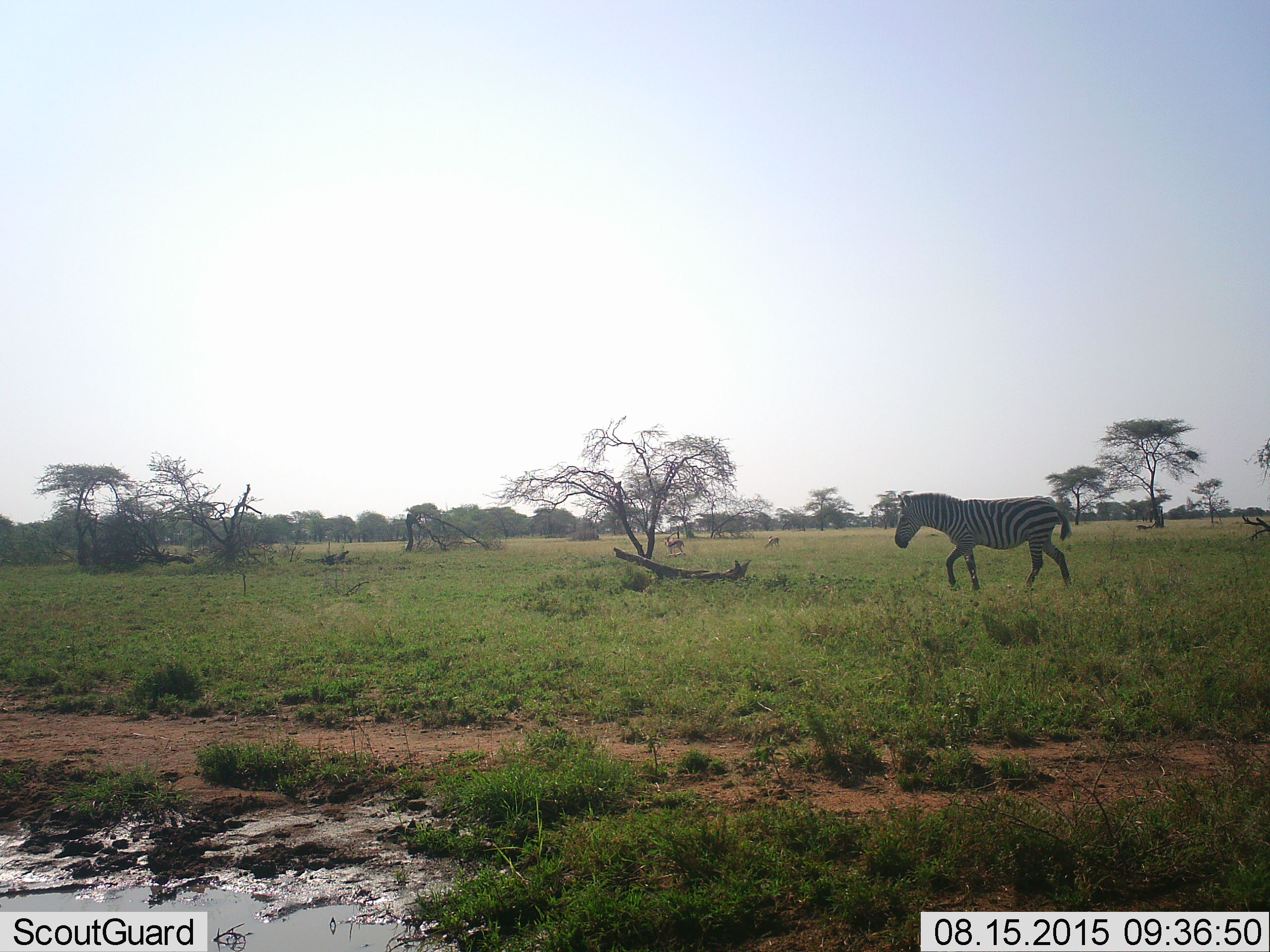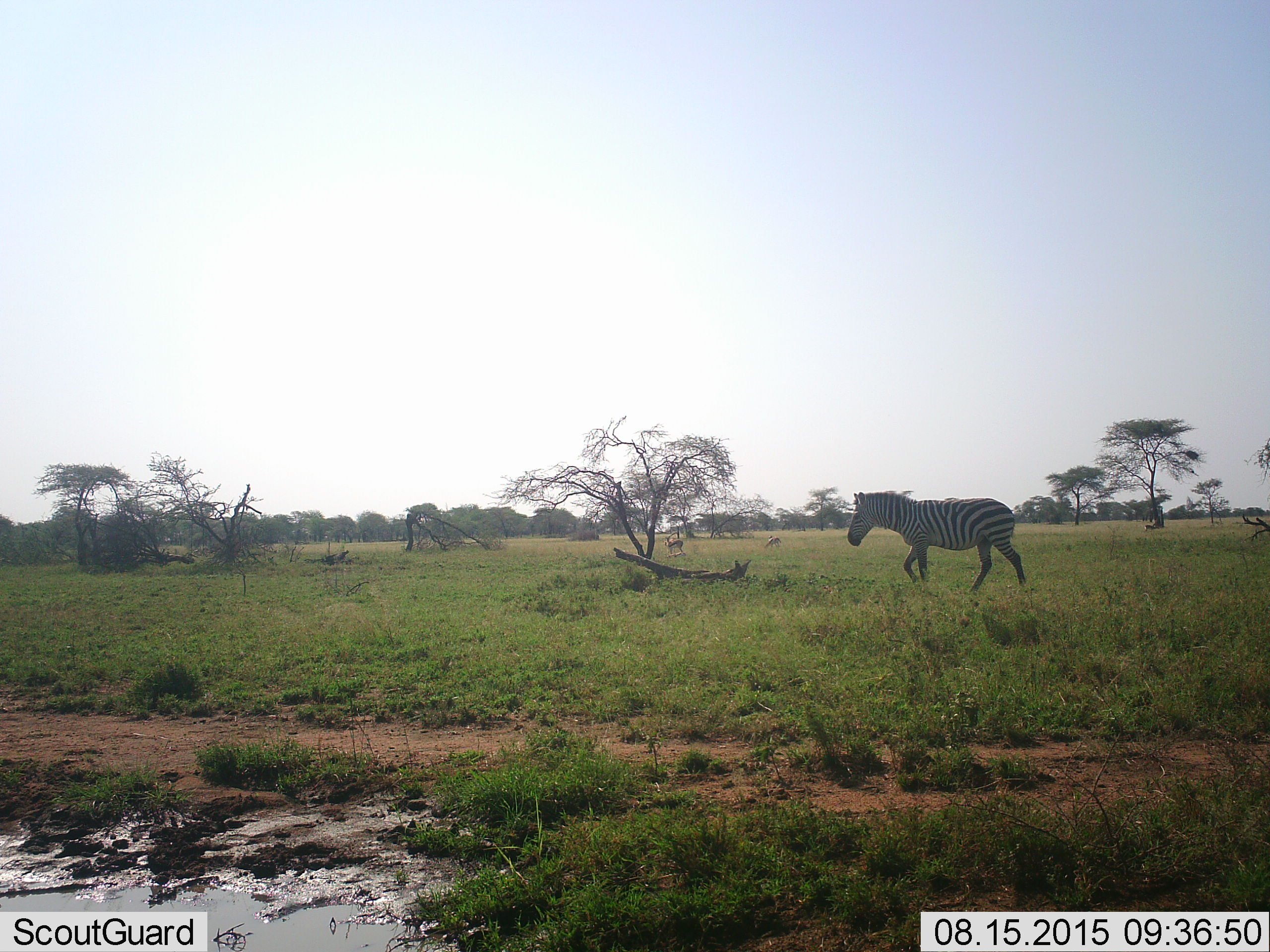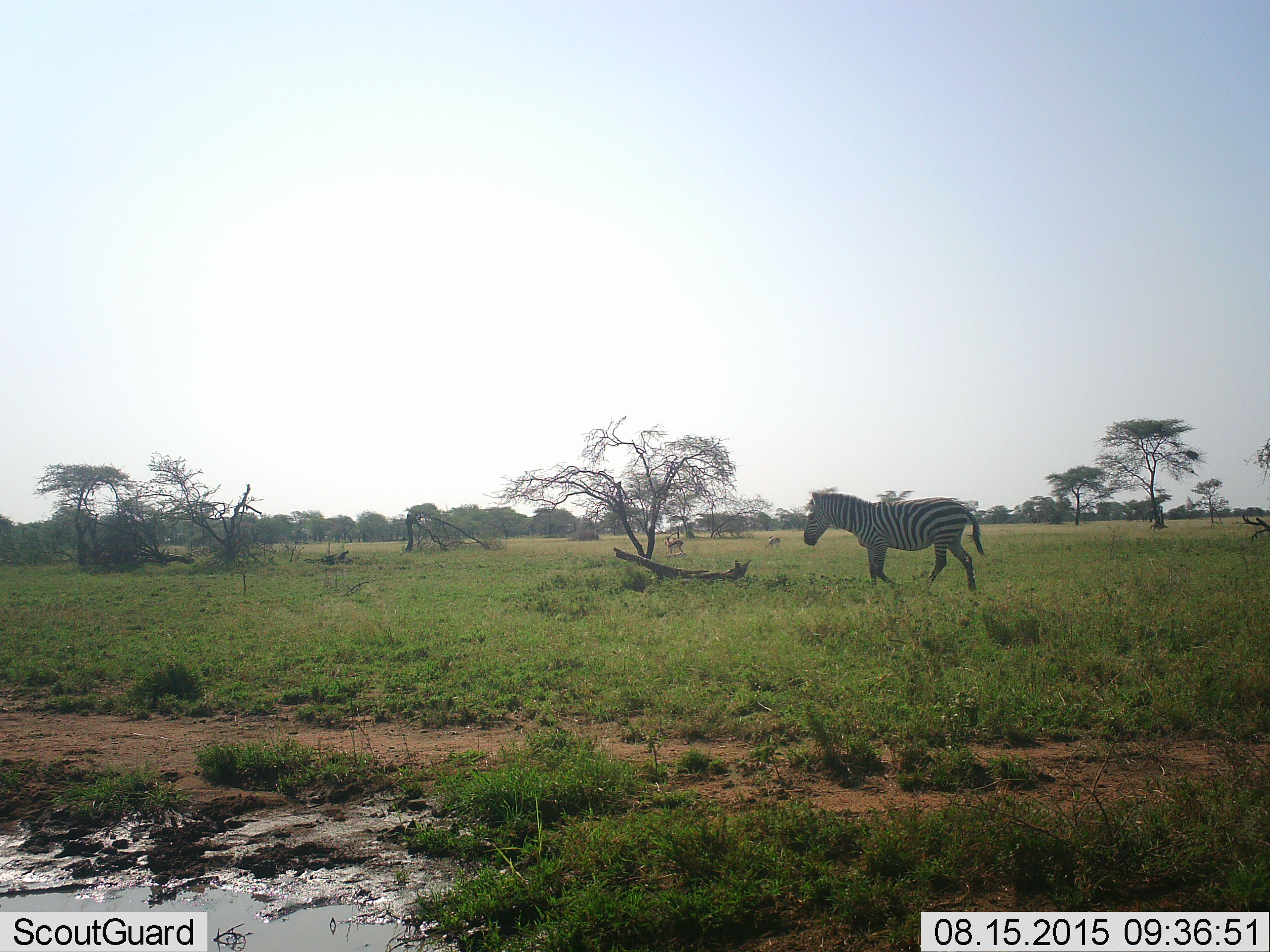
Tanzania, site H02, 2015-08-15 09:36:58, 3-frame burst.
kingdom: Animalia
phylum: Chordata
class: Mammalia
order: Artiodactyla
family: Bovidae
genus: Eudorcas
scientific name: Eudorcas thomsonii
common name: thomson's gazelle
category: gazellethomsons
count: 3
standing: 86%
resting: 0%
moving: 29%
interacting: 14%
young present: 0%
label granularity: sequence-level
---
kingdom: Animalia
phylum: Chordata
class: Mammalia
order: Perissodactyla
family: Equidae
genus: Equus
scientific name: Equus quagga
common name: plains zebra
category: zebra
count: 1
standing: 0%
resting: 0%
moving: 90%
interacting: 0%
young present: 0%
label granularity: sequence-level